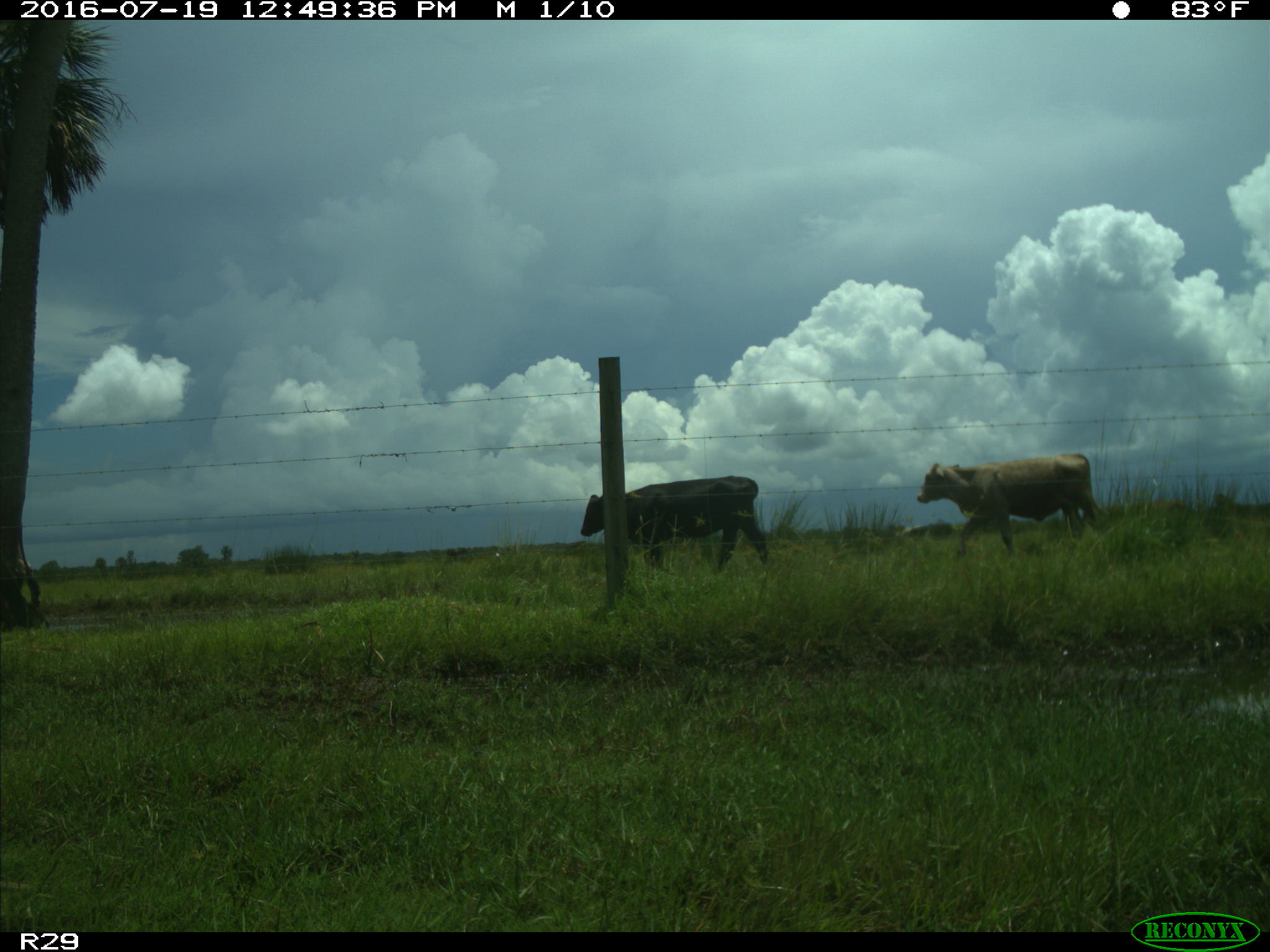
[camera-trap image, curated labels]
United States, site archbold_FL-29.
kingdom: Animalia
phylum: Chordata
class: Mammalia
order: Artiodactyla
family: Bovidae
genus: Bos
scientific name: Bos taurus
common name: domestic cow